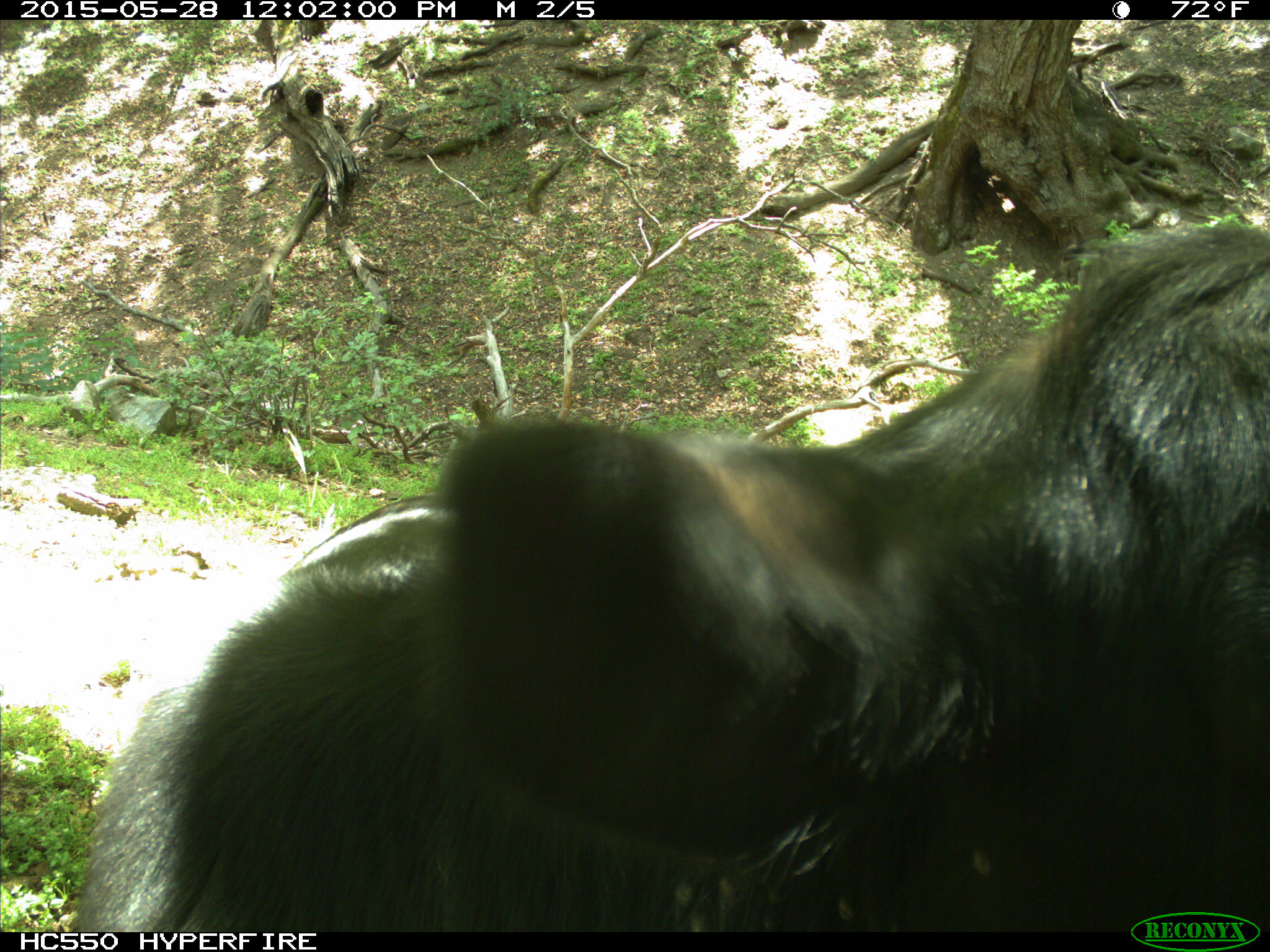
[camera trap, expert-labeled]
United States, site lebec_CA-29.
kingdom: Animalia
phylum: Chordata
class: Mammalia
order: Artiodactyla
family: Bovidae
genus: Bos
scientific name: Bos taurus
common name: domestic cow